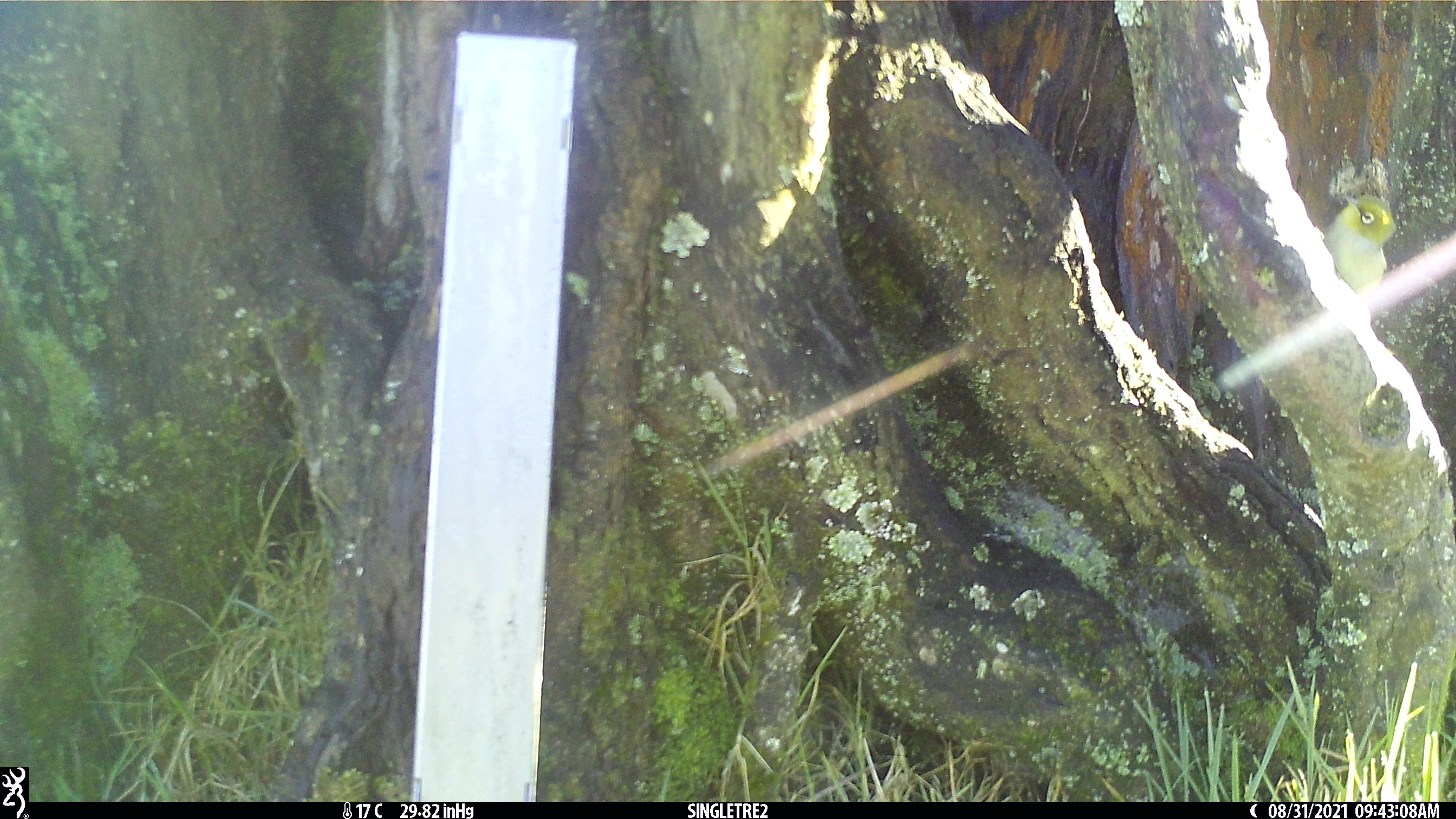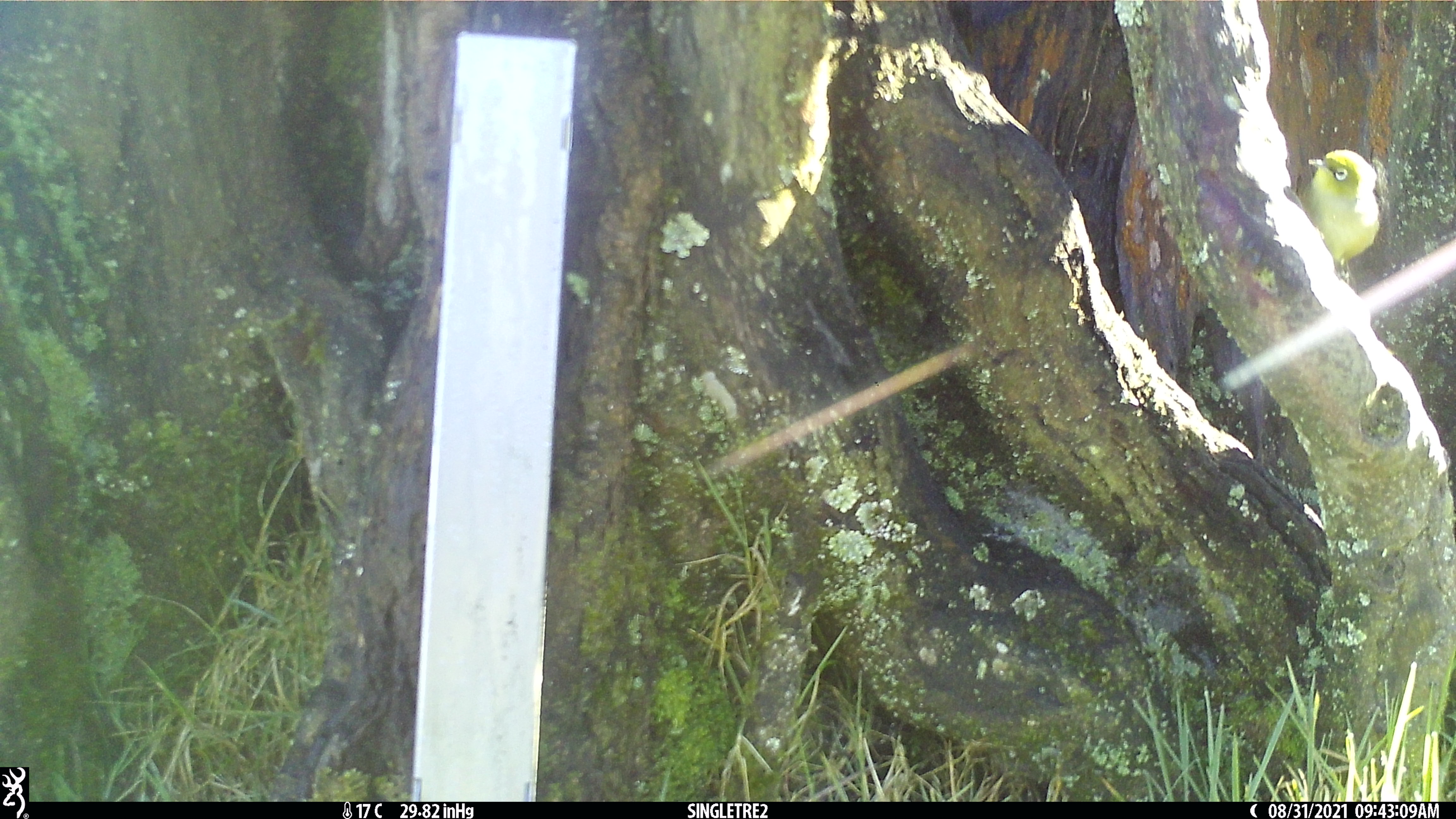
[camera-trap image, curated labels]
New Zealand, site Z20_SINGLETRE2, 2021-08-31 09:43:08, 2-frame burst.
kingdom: Animalia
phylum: Chordata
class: Aves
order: Passeriformes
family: Zosteropidae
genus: Zosterops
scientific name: Zosterops lateralis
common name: silvereye